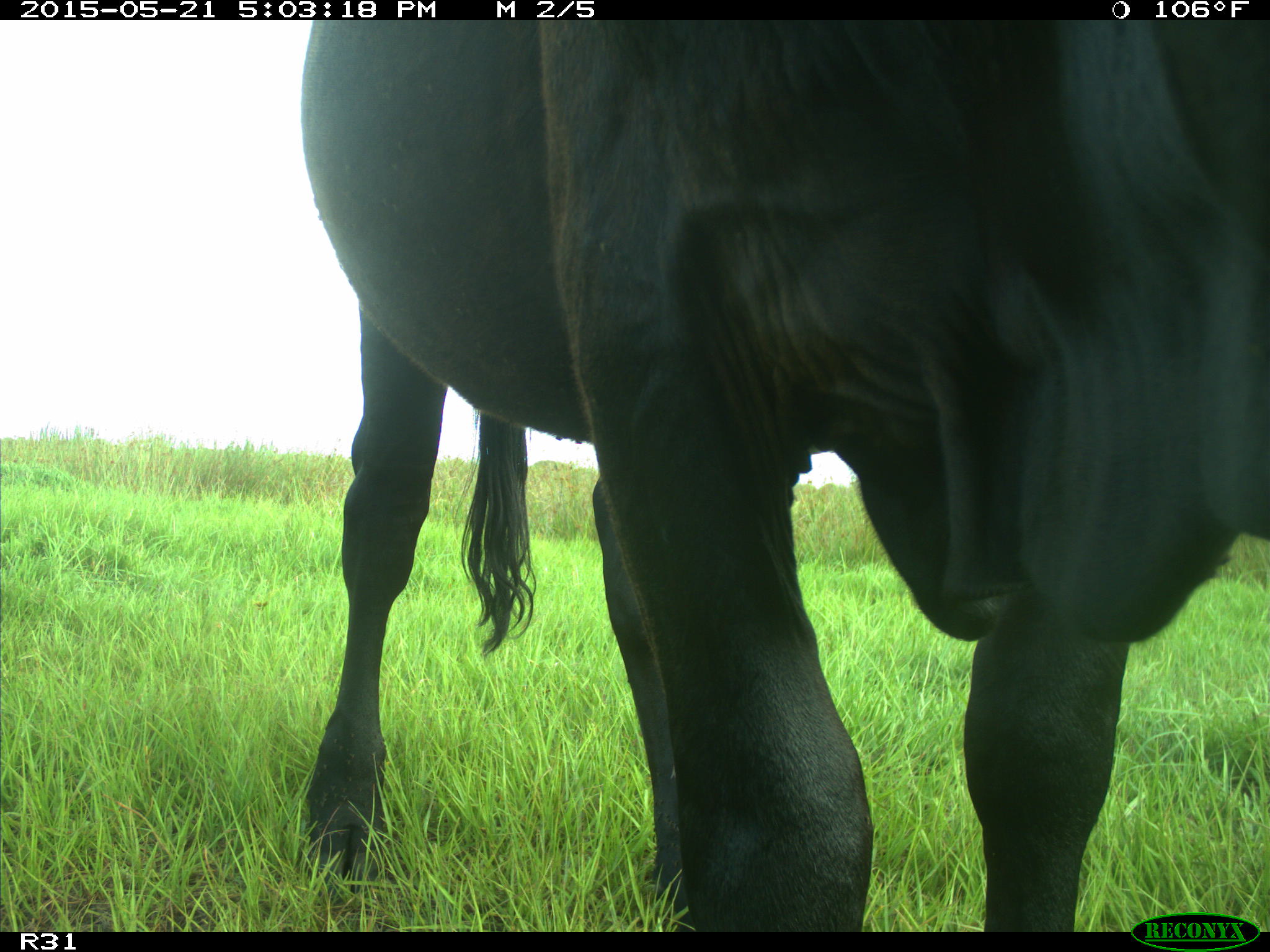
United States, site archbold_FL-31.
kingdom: Animalia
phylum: Chordata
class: Mammalia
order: Artiodactyla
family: Bovidae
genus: Bos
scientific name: Bos taurus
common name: domestic cow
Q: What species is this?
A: Bos taurus (domestic cow).